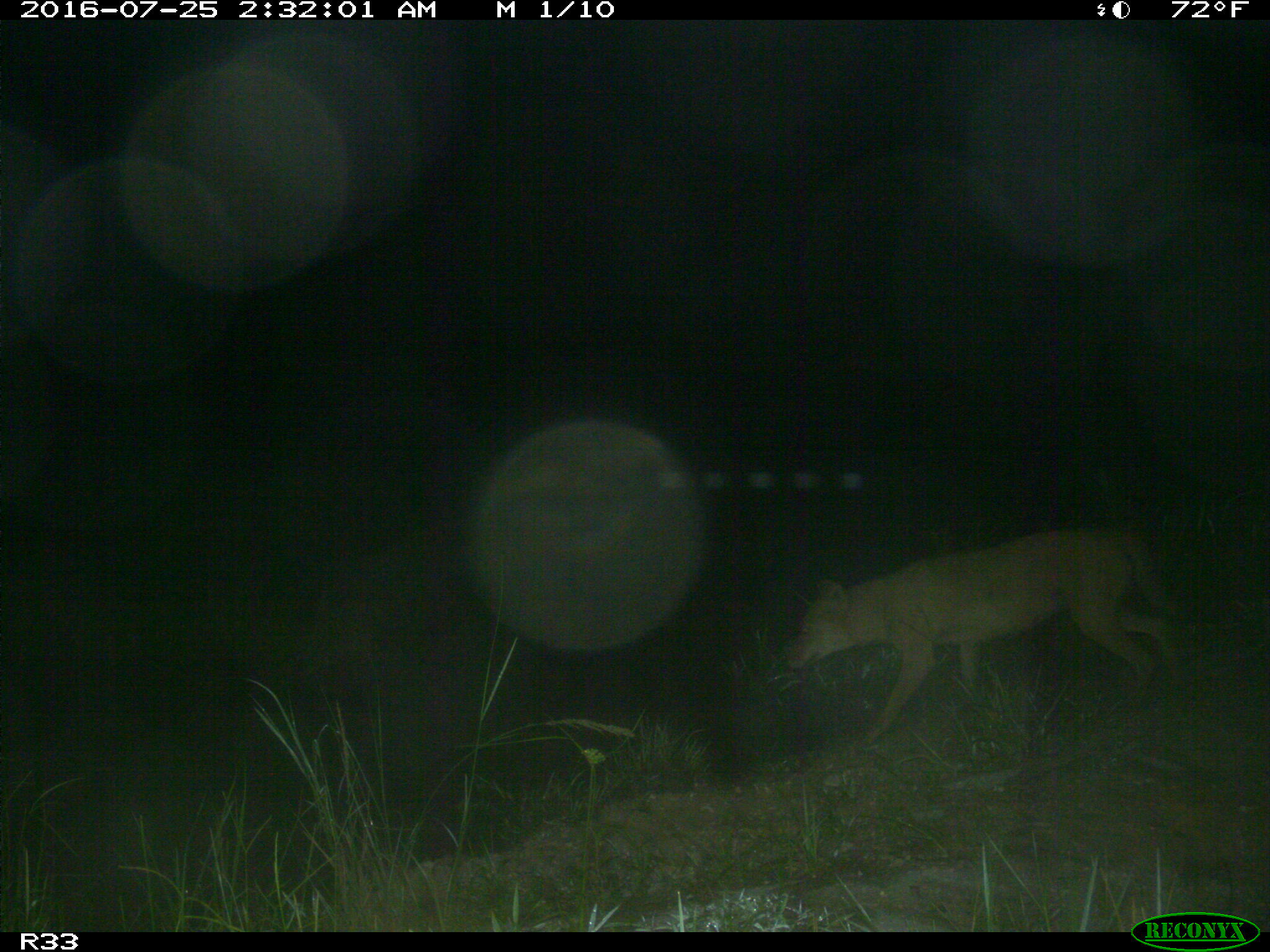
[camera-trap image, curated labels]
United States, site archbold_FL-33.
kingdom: Animalia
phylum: Chordata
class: Mammalia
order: Carnivora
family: Canidae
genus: Canis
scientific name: Canis latrans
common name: coyote